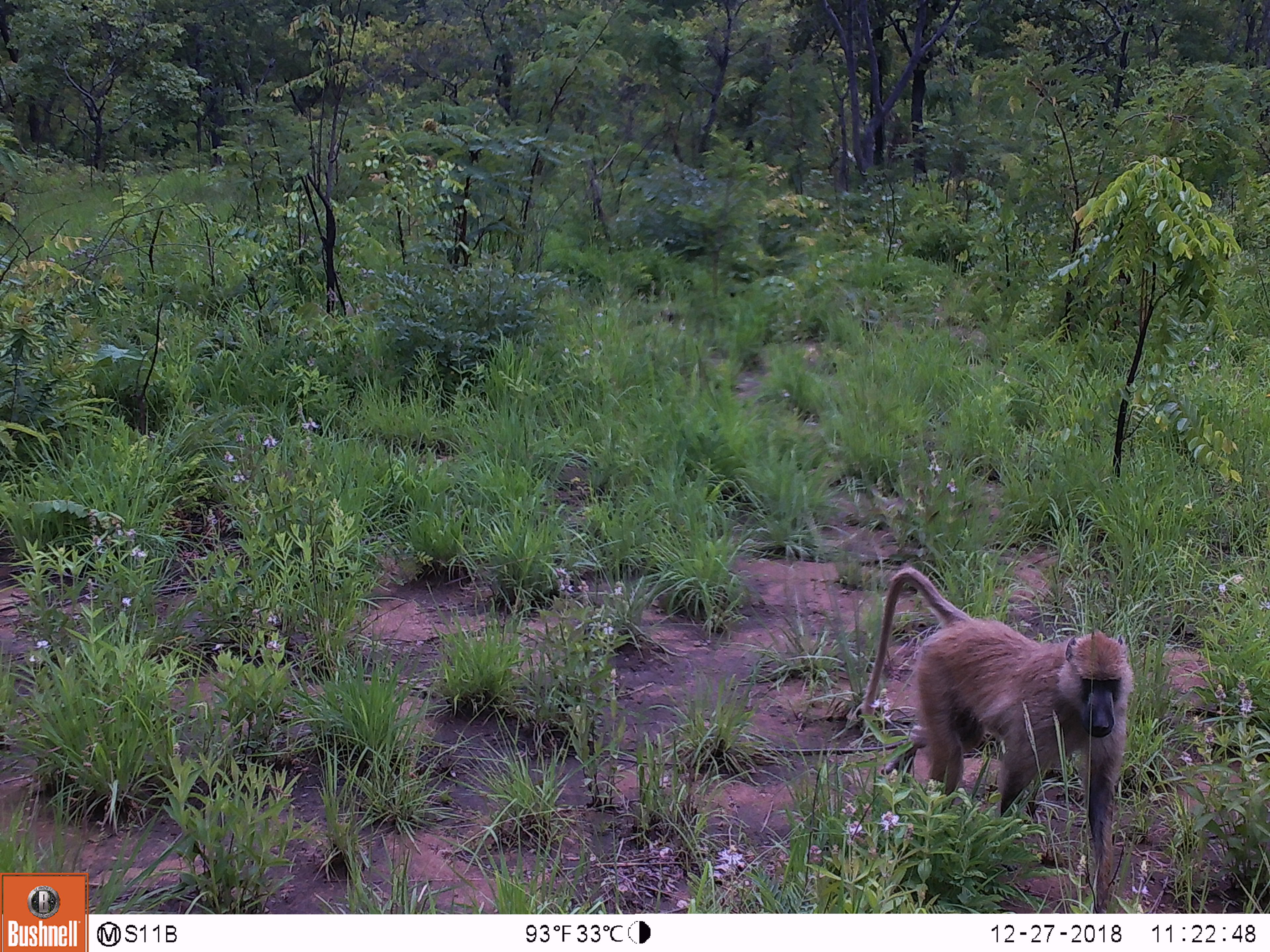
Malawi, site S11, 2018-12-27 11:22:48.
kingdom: Animalia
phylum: Chordata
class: Mammalia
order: Primates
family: Cercopithecidae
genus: Papio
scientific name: Papio cynocephalus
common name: yellow baboon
Yellow baboon (Papio cynocephalus), count 1.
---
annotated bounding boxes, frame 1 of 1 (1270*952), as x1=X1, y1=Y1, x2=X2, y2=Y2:
yellow baboon: x1=841, y1=549, x2=1123, y2=906